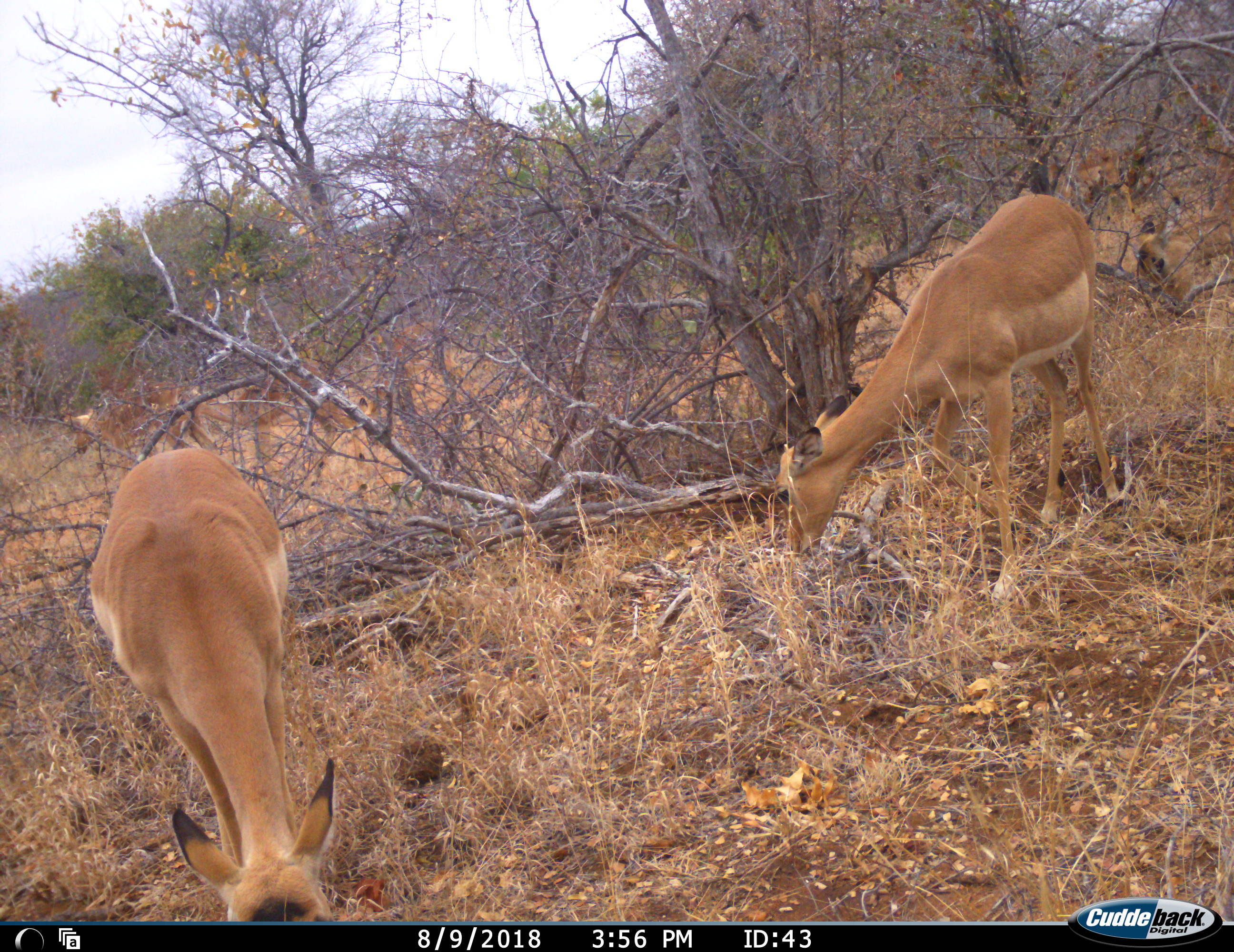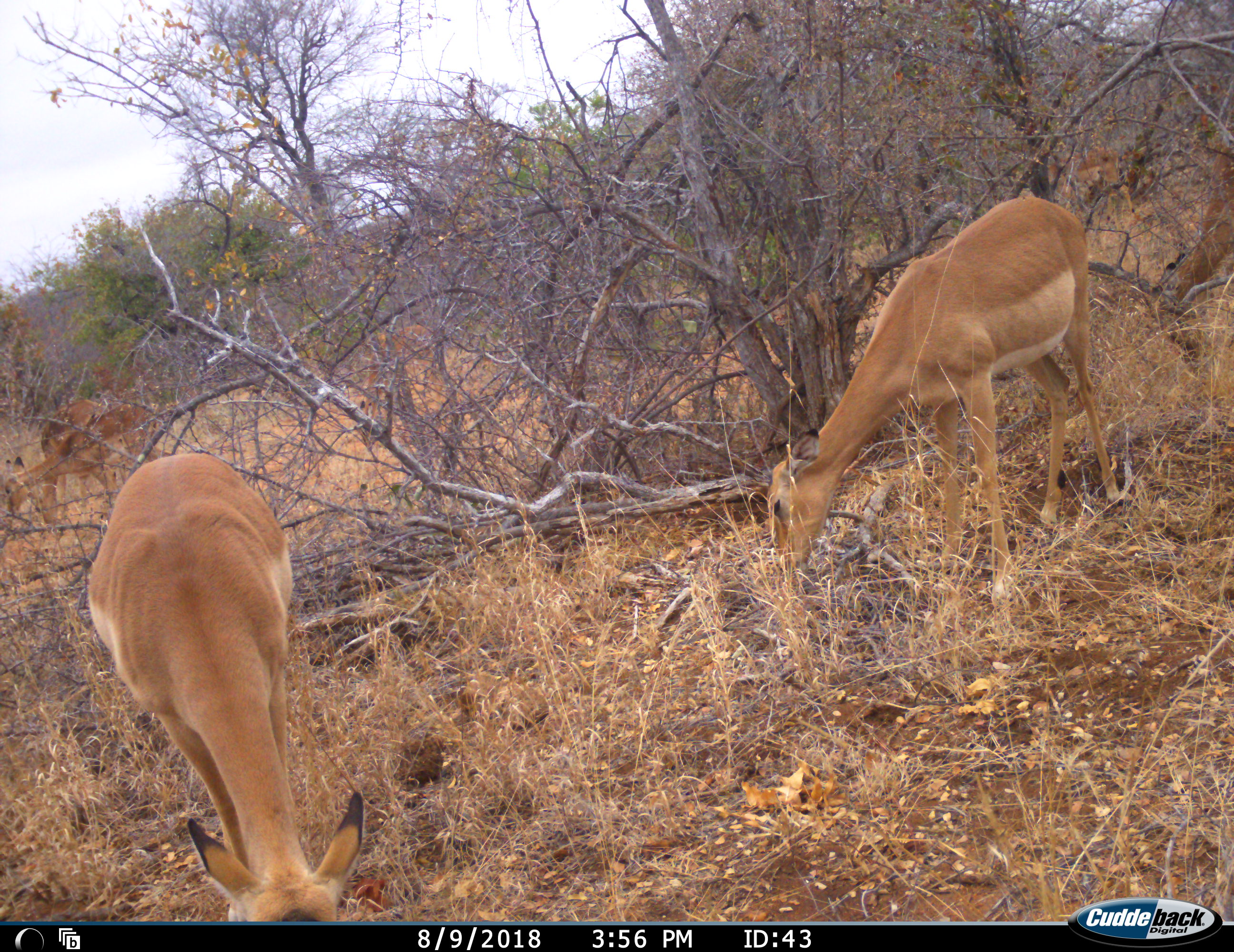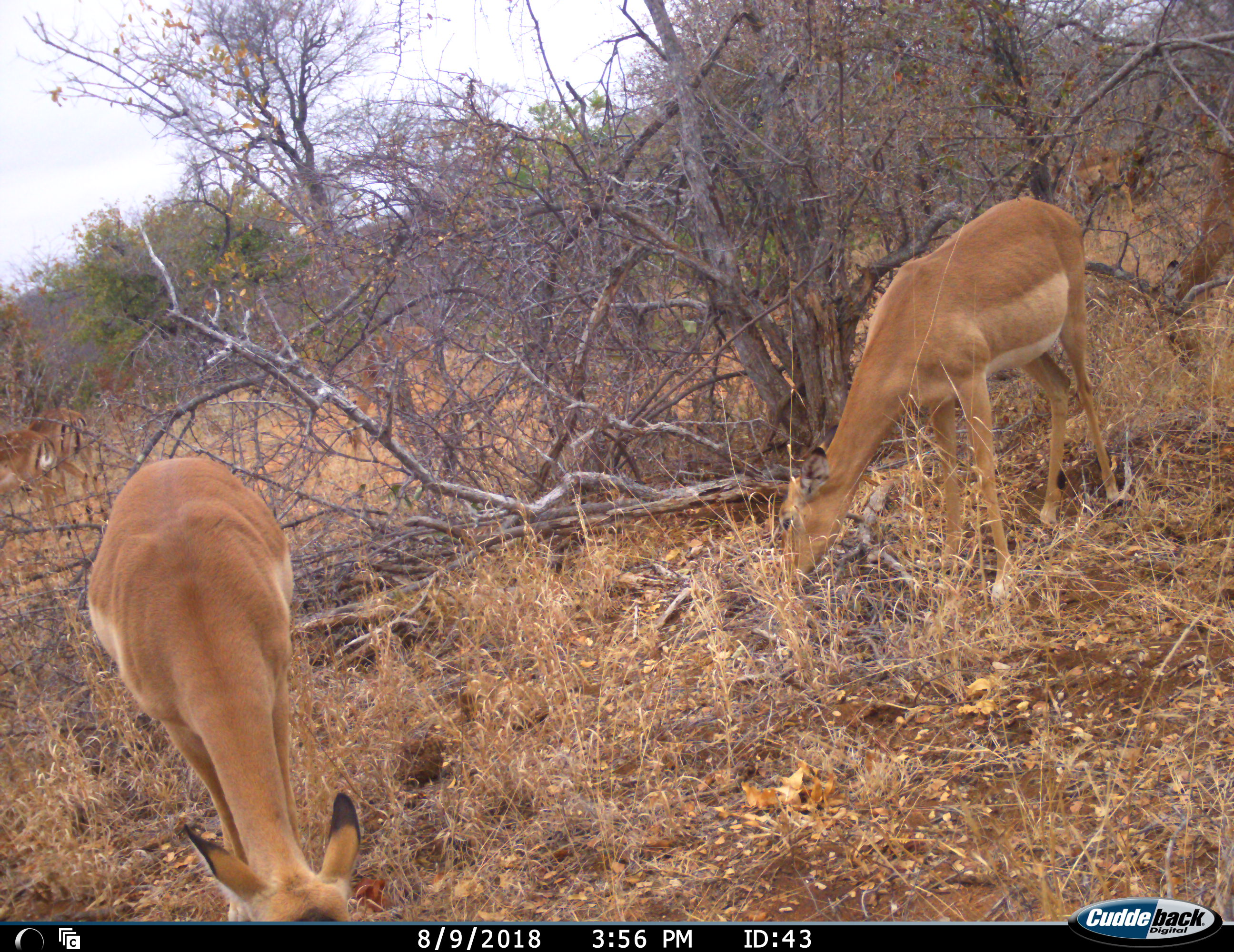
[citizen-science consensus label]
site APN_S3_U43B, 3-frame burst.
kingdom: Animalia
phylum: Chordata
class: Mammalia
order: Artiodactyla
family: Bovidae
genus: Aepyceros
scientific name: Aepyceros melampus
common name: impala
Impala (Aepyceros melampus), count 6. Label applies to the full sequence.